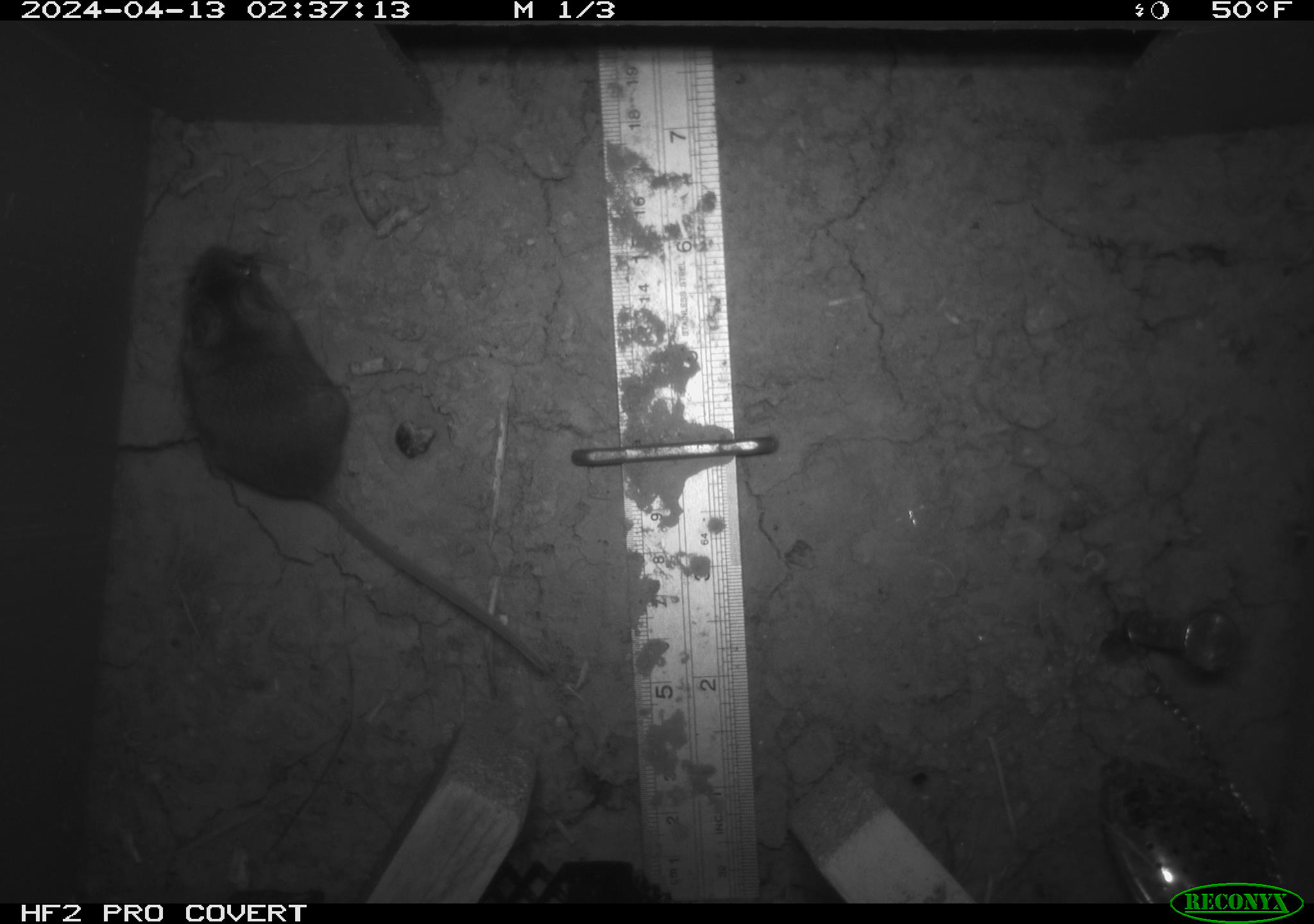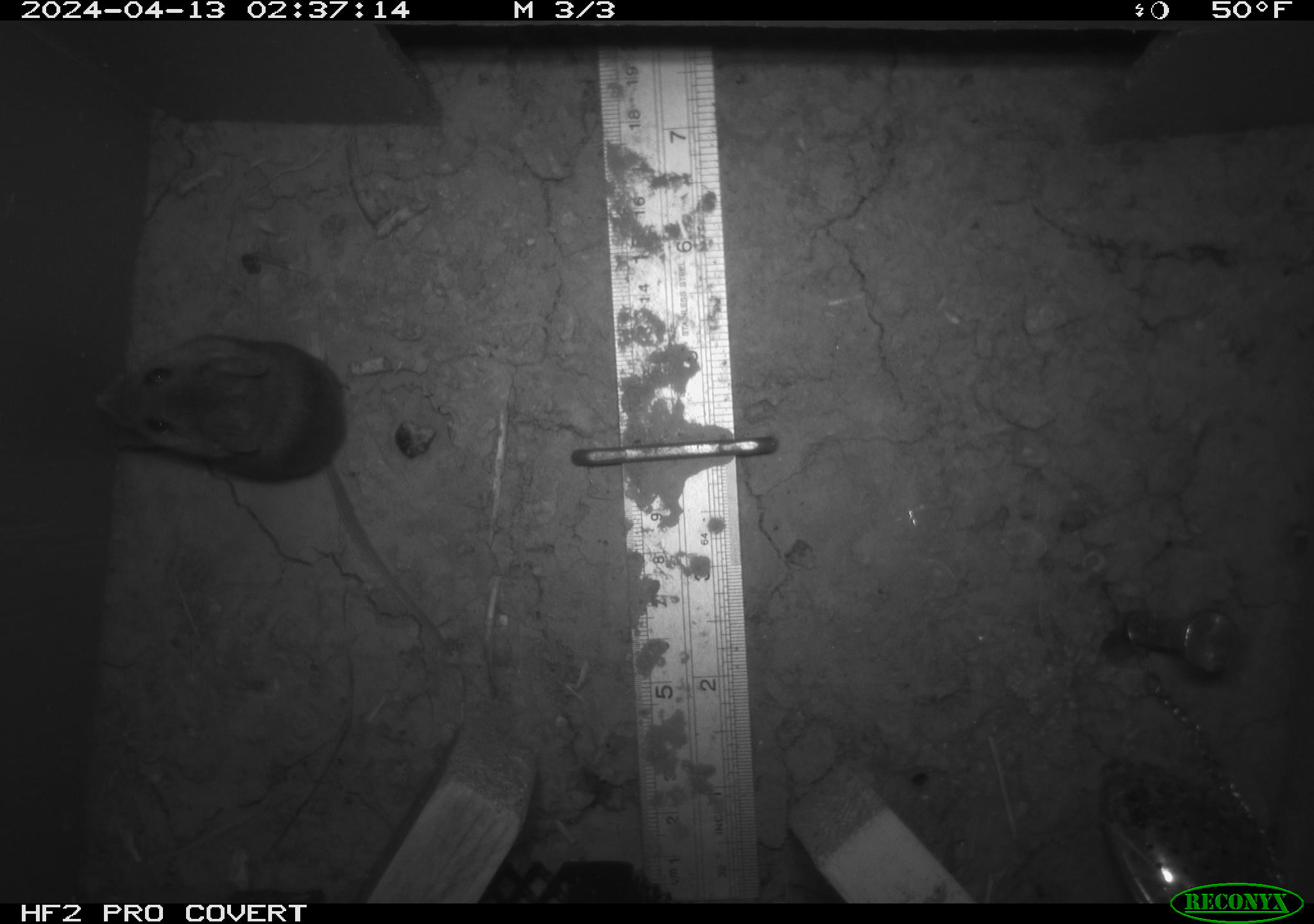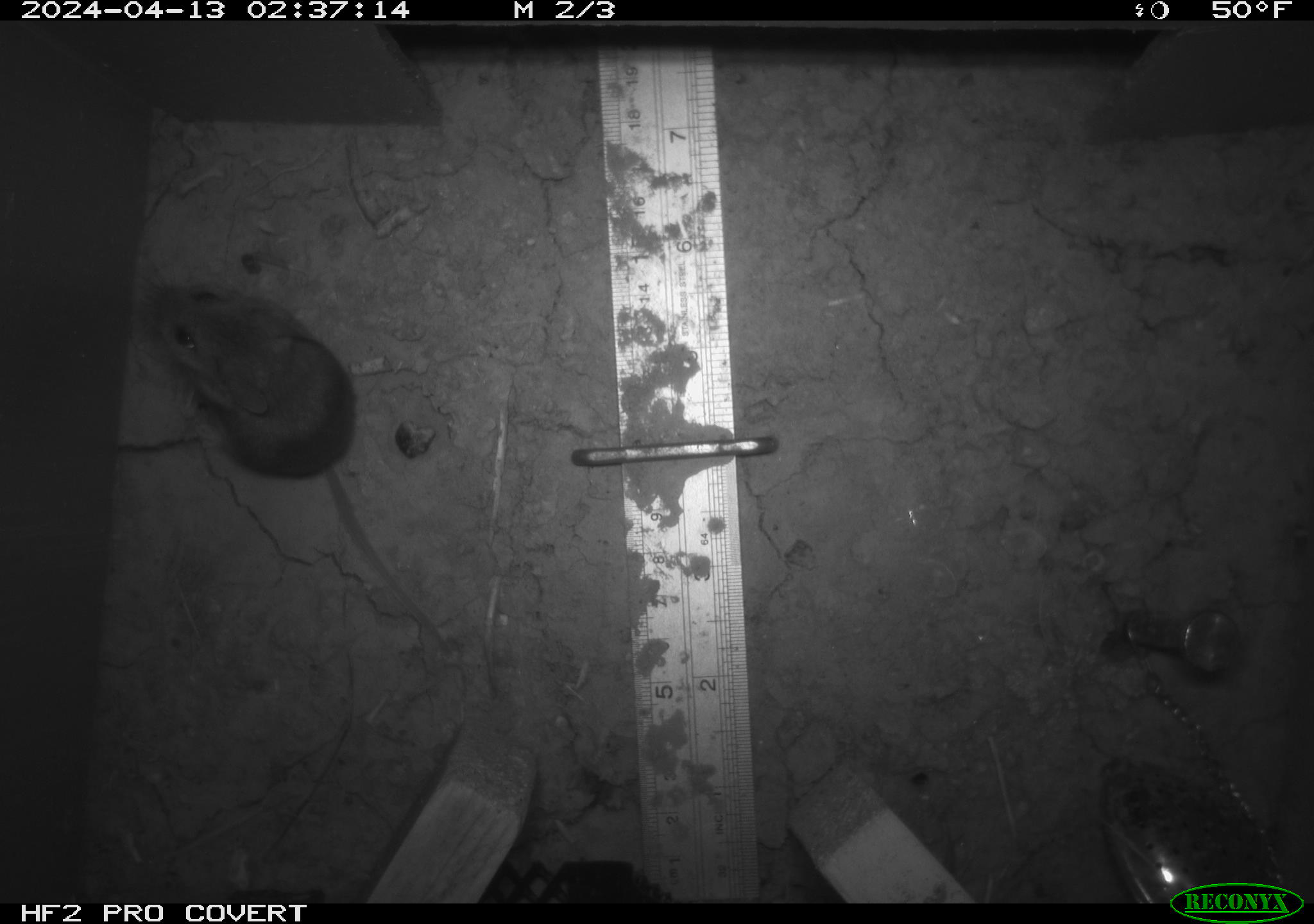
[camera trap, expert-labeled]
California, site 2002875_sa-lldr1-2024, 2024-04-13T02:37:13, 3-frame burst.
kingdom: Animalia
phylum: Chordata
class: Mammalia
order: Rodentia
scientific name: Rodentia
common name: mouse species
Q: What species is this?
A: Mouse species (Rodentia).